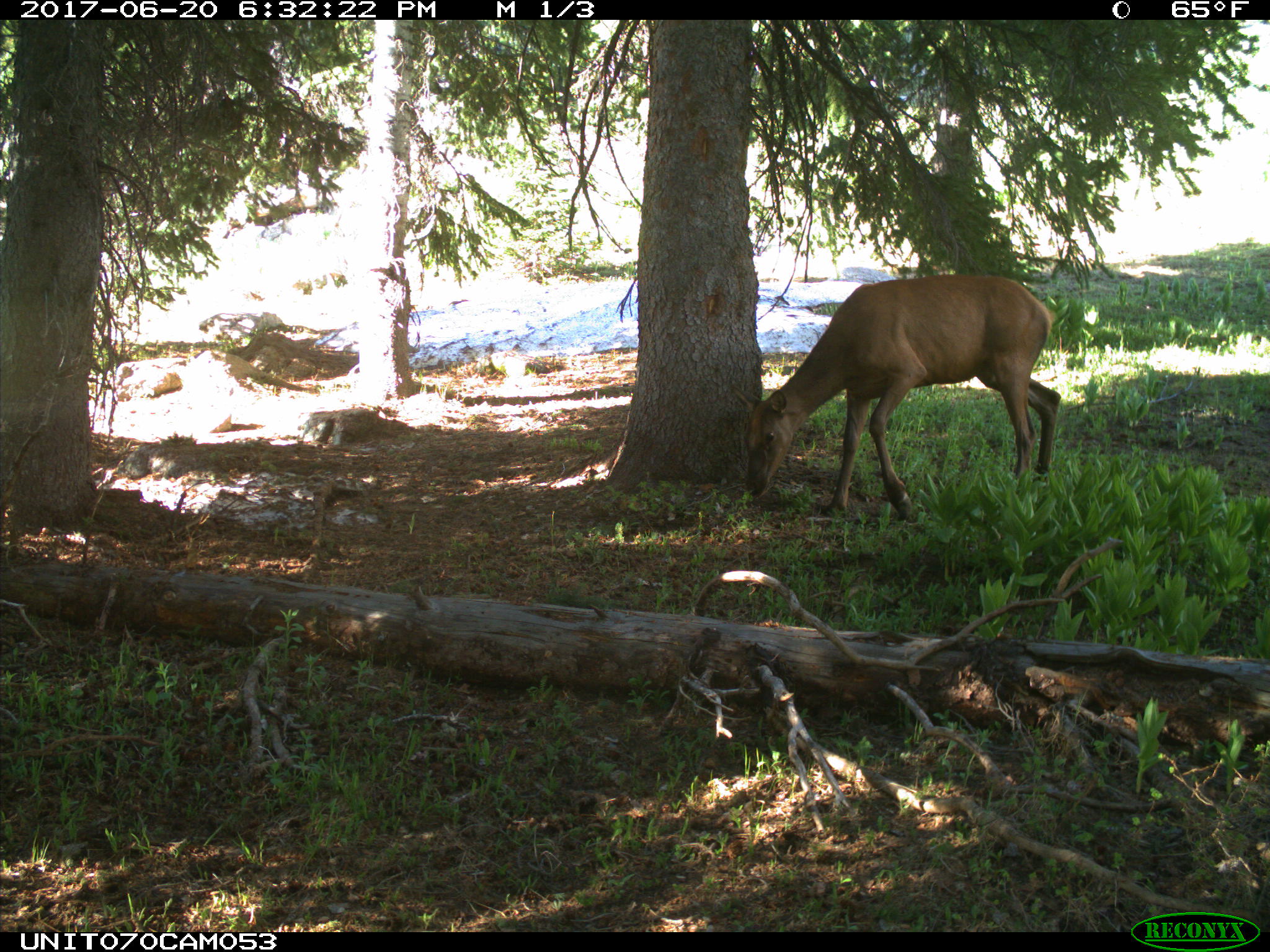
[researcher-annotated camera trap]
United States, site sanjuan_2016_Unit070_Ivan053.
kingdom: Animalia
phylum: Chordata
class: Mammalia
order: Artiodactyla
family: Cervidae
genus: Cervus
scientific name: Cervus elaphus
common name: red deer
Cervus elaphus (red deer).